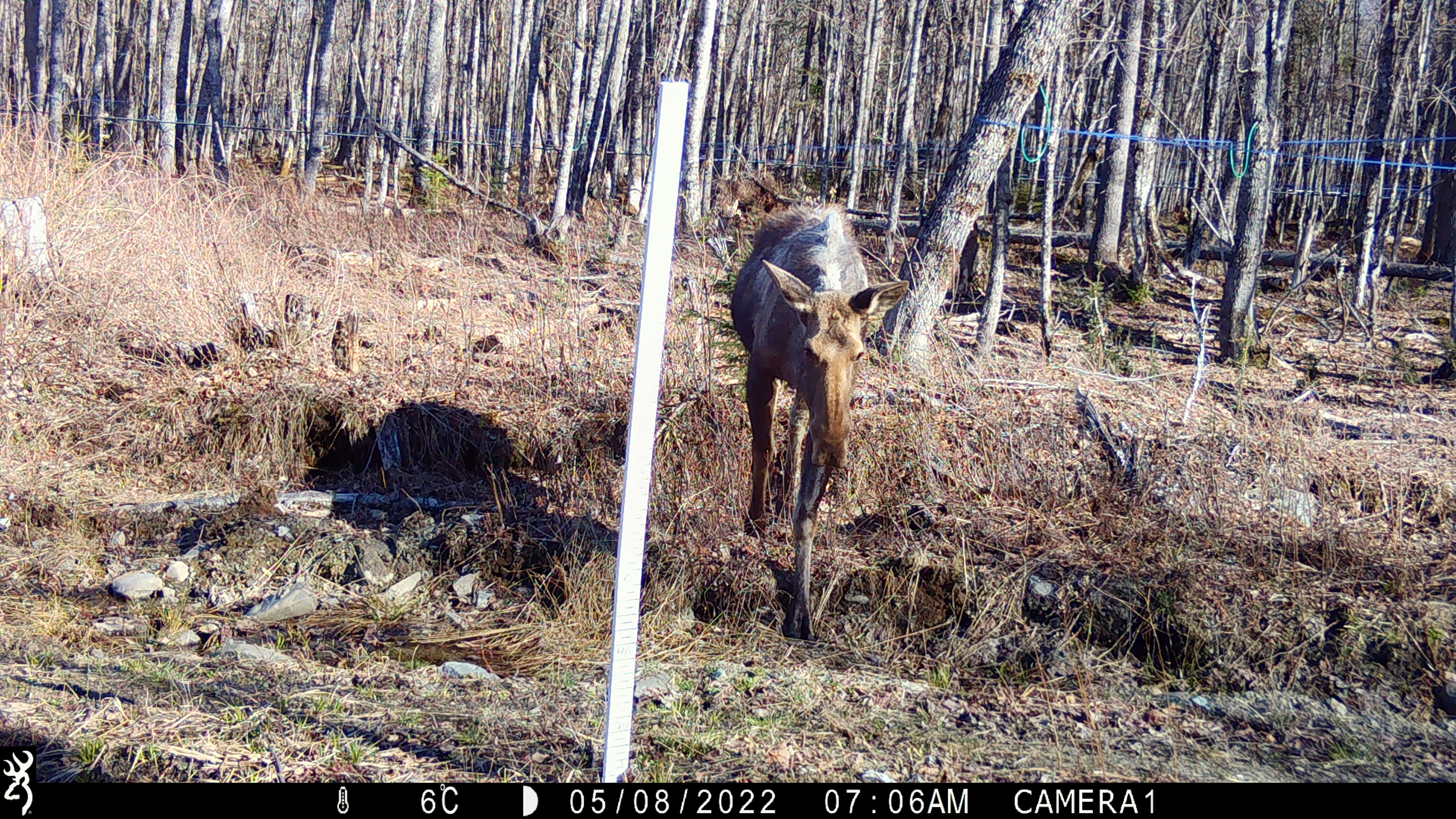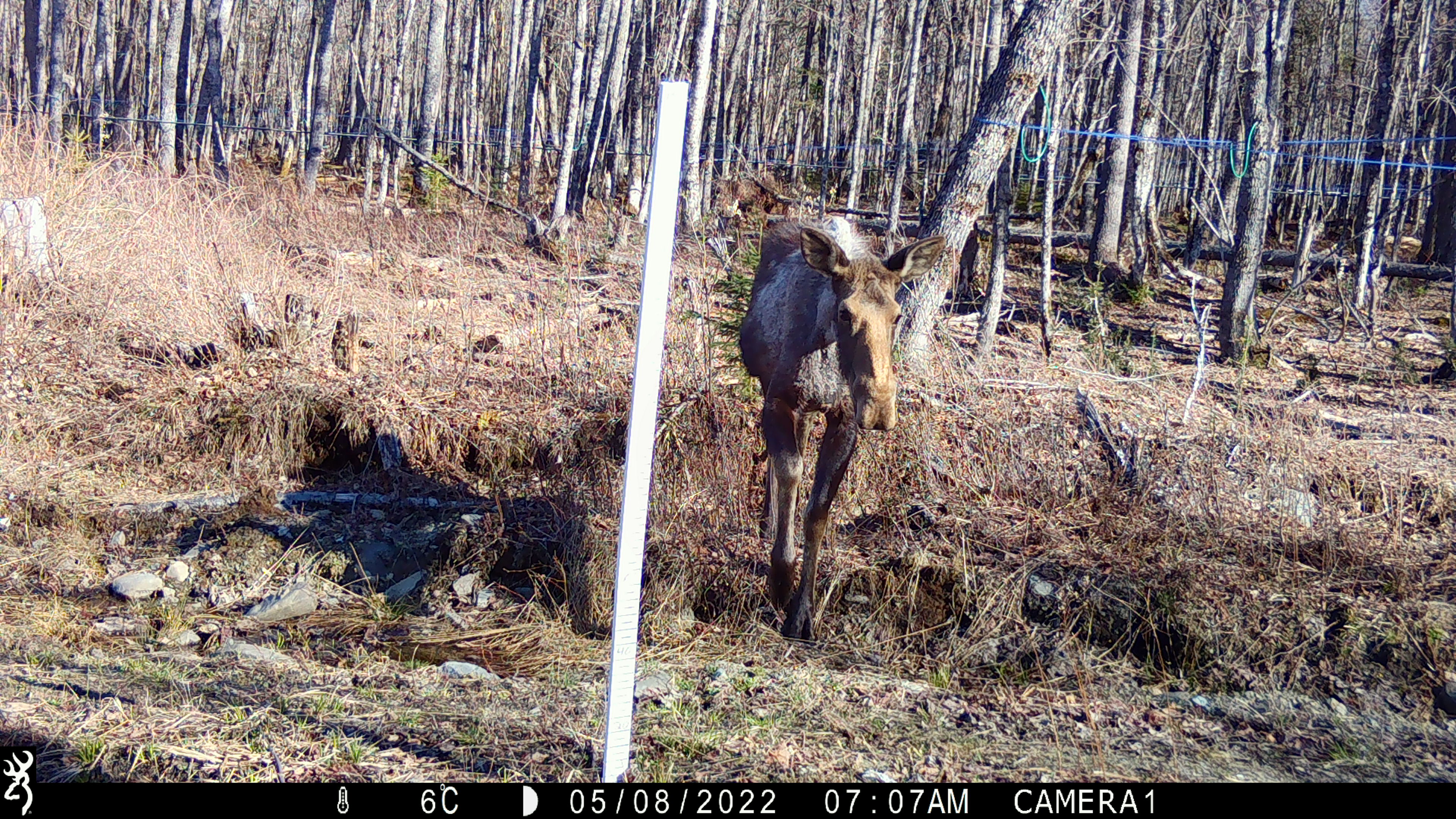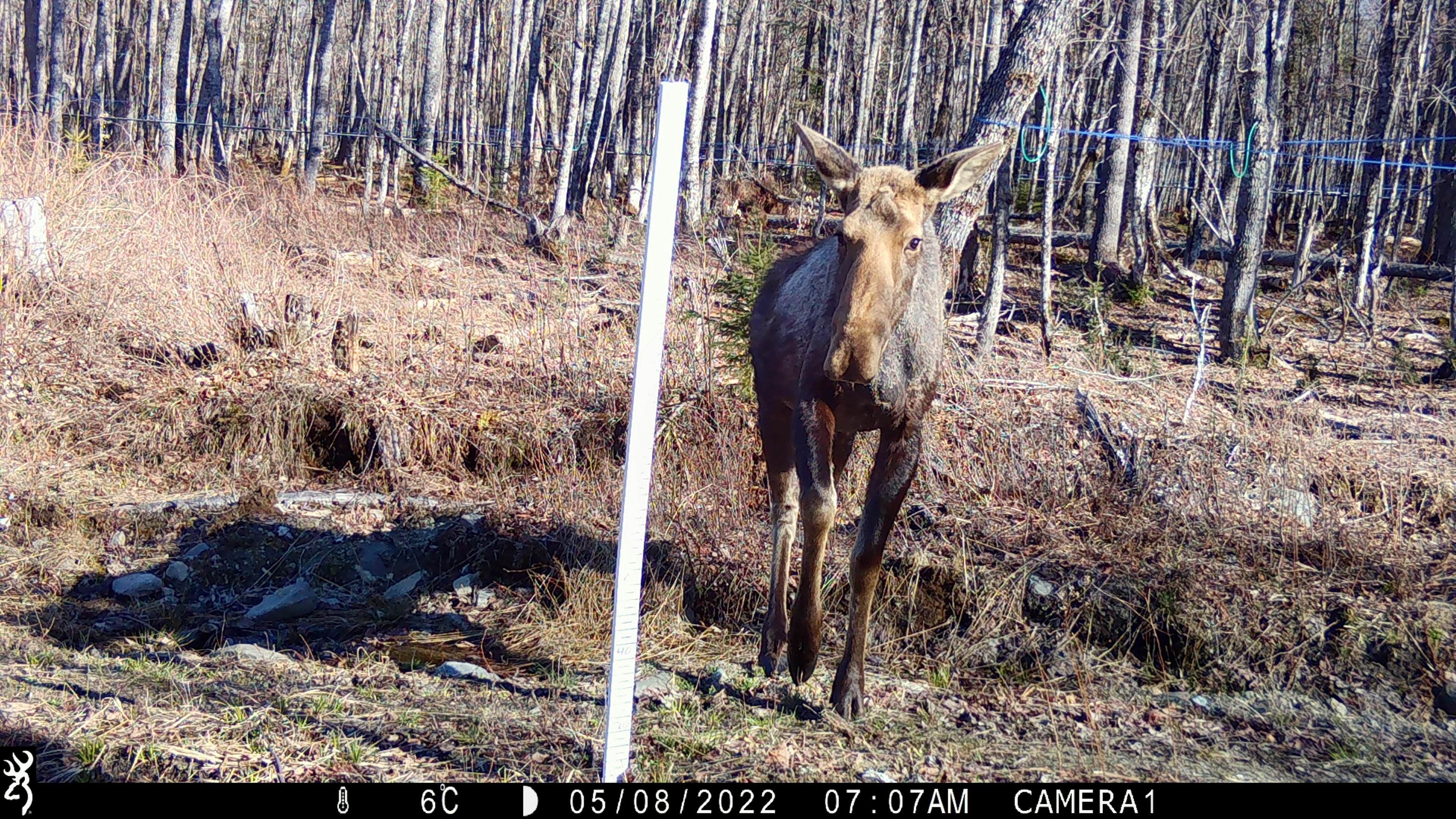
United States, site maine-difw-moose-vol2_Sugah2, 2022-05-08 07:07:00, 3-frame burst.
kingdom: Animalia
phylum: Chordata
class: Mammalia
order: Artiodactyla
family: Cervidae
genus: Alces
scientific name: Alces alces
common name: moose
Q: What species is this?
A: Moose (Alces alces).